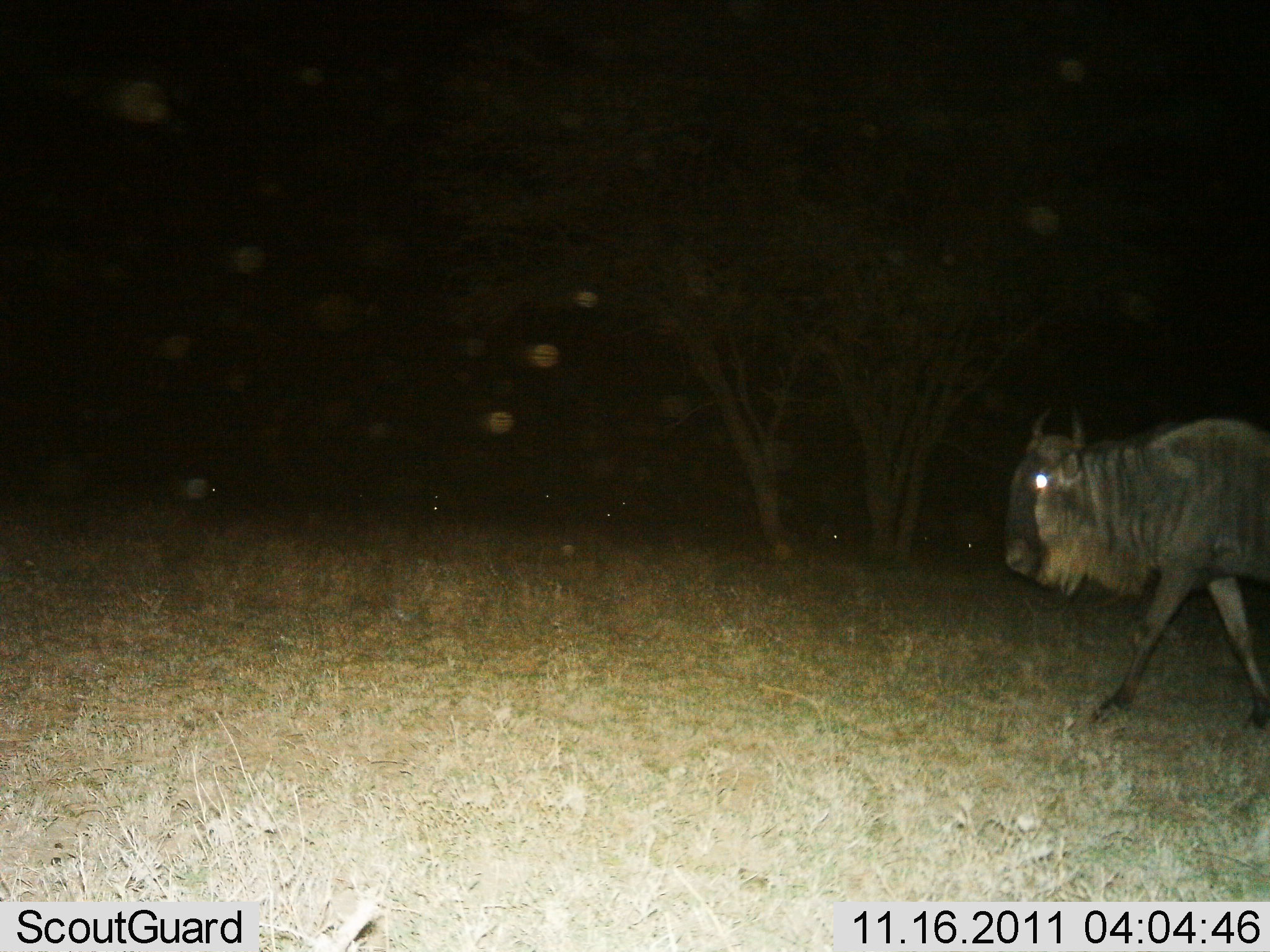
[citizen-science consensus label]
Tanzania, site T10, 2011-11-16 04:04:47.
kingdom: Animalia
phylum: Chordata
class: Mammalia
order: Artiodactyla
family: Bovidae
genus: Connochaetes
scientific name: Connochaetes taurinus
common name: blue wildebeest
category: wildebeest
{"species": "wildebeest (blue wildebeest) (Connochaetes taurinus)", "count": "1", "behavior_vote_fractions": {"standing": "7%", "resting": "0%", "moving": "93%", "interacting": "0%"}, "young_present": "0%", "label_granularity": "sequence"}